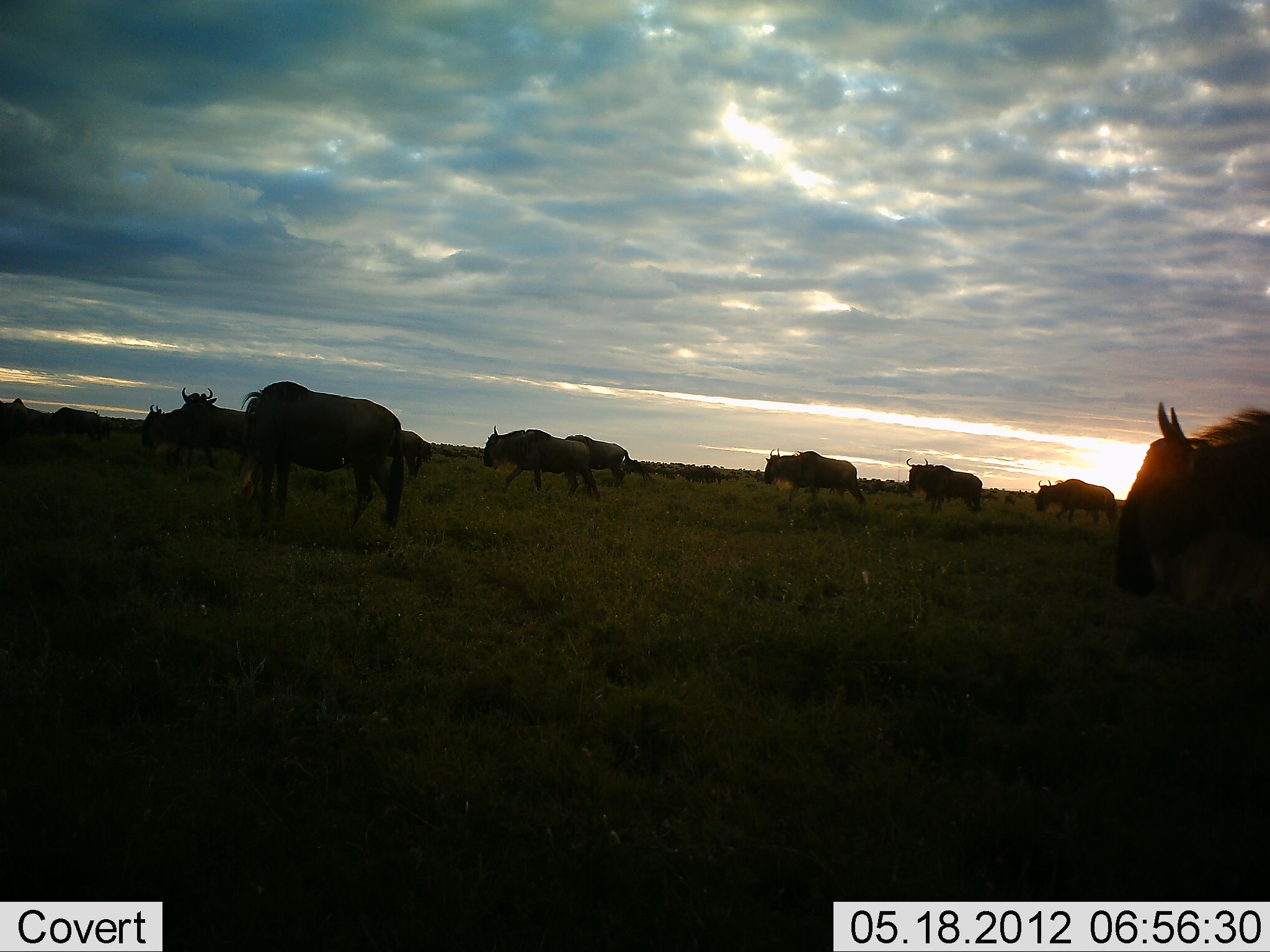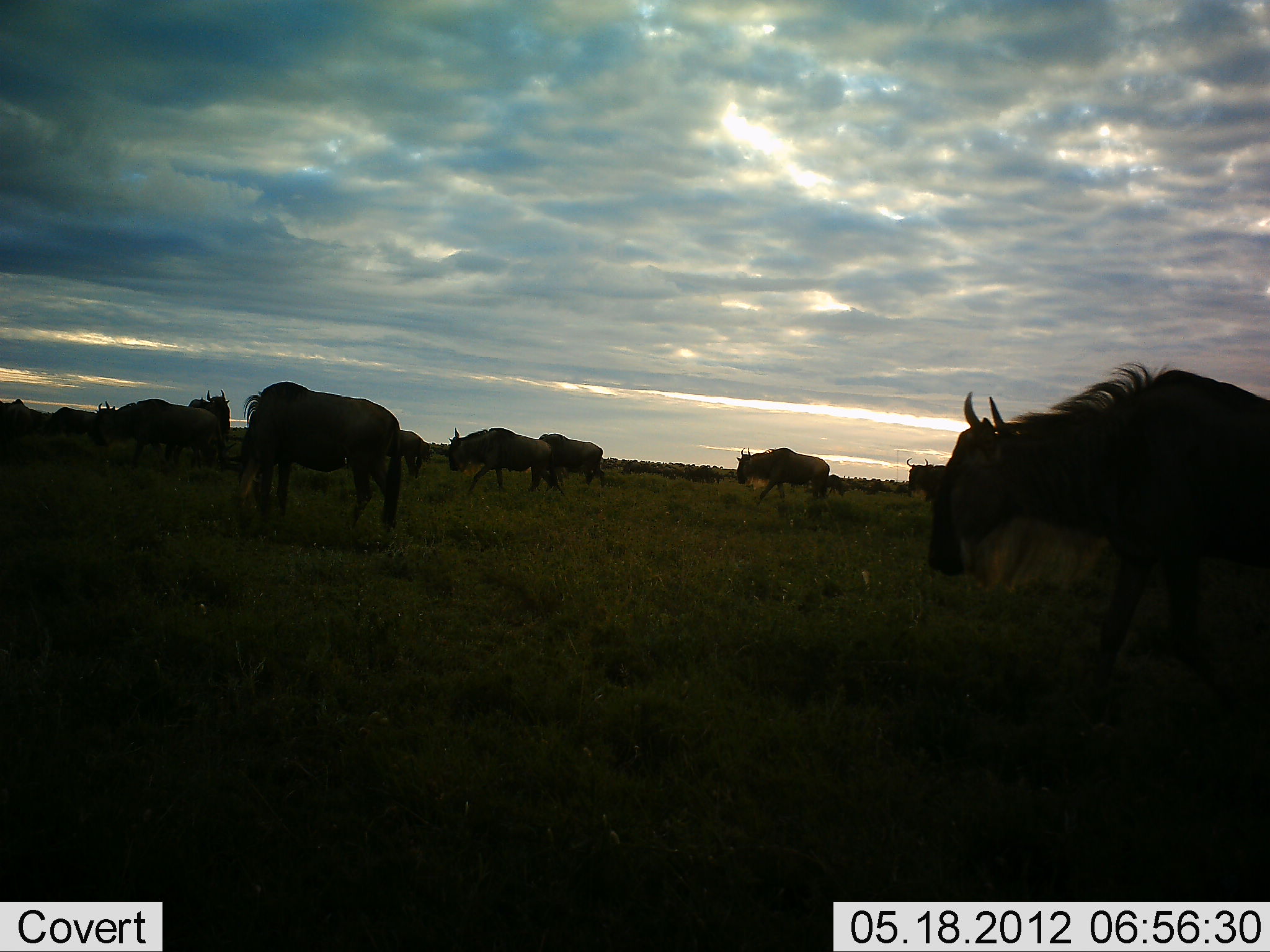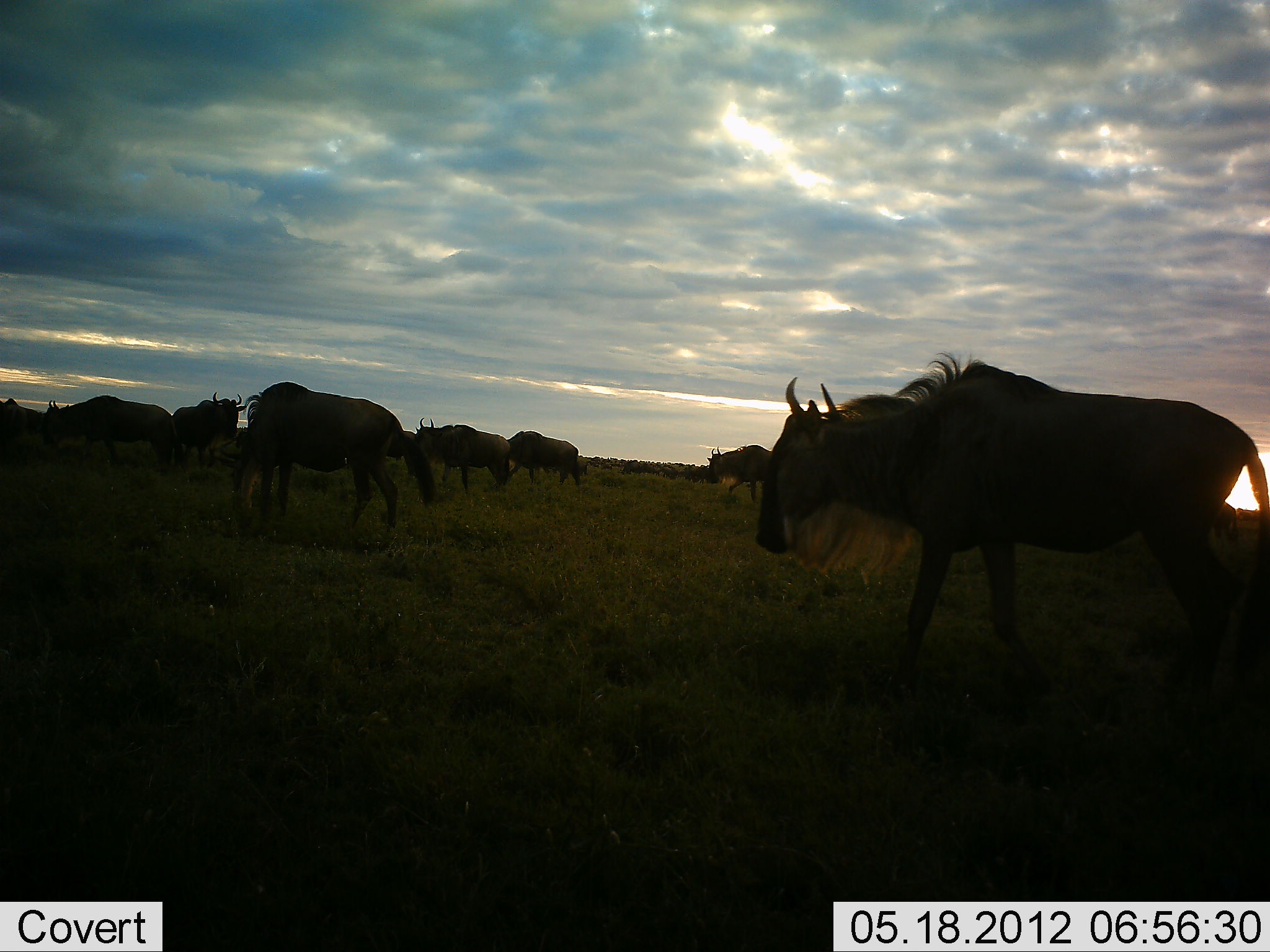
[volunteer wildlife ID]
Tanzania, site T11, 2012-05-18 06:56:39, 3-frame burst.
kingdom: Animalia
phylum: Chordata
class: Mammalia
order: Artiodactyla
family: Bovidae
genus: Connochaetes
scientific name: Connochaetes taurinus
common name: blue wildebeest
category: wildebeest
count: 11-50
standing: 30%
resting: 0%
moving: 90%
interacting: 0%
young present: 0%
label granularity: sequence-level